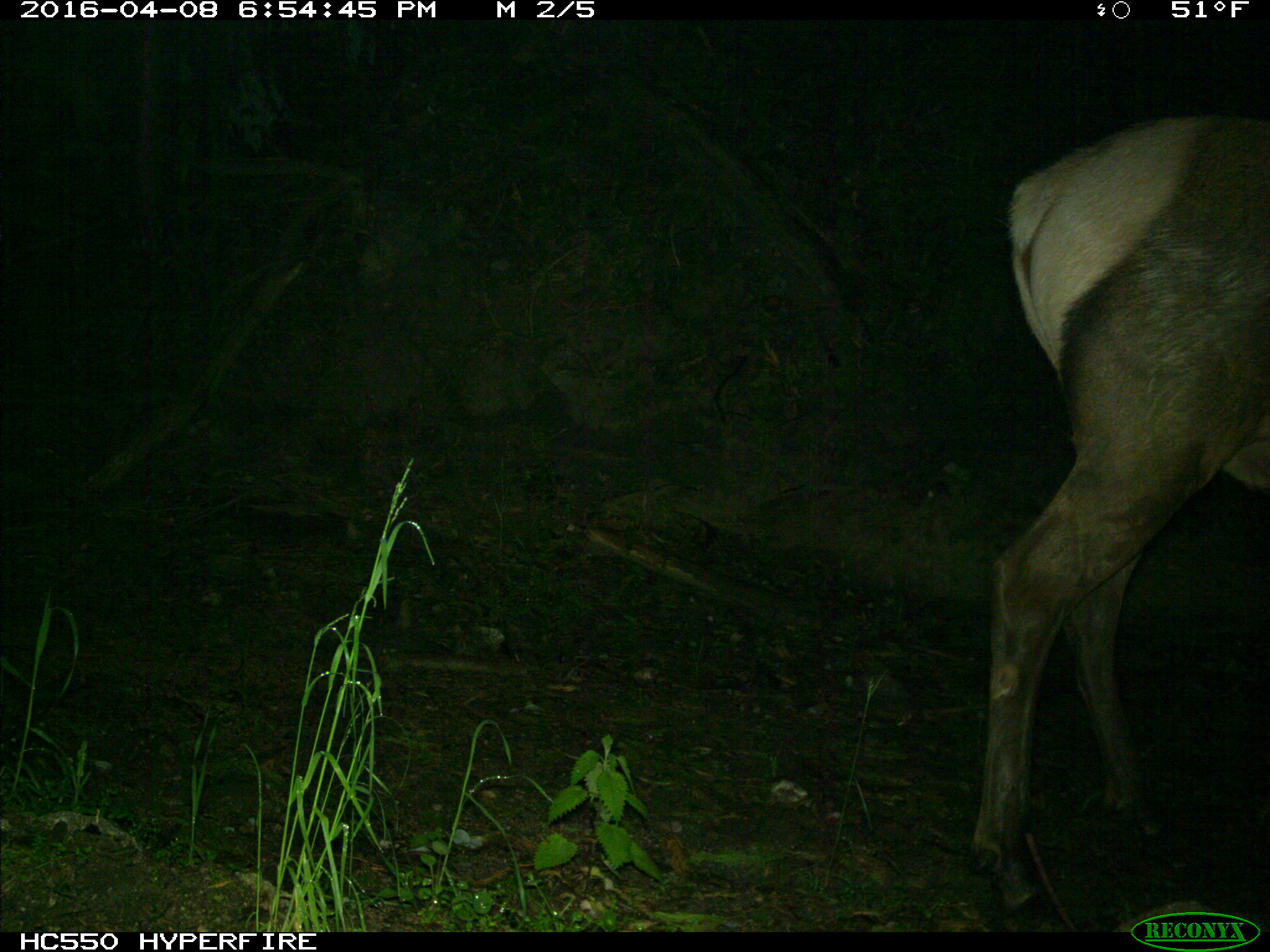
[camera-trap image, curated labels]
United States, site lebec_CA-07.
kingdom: Animalia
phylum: Chordata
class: Mammalia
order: Artiodactyla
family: Cervidae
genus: Cervus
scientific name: Cervus canadensis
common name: elk